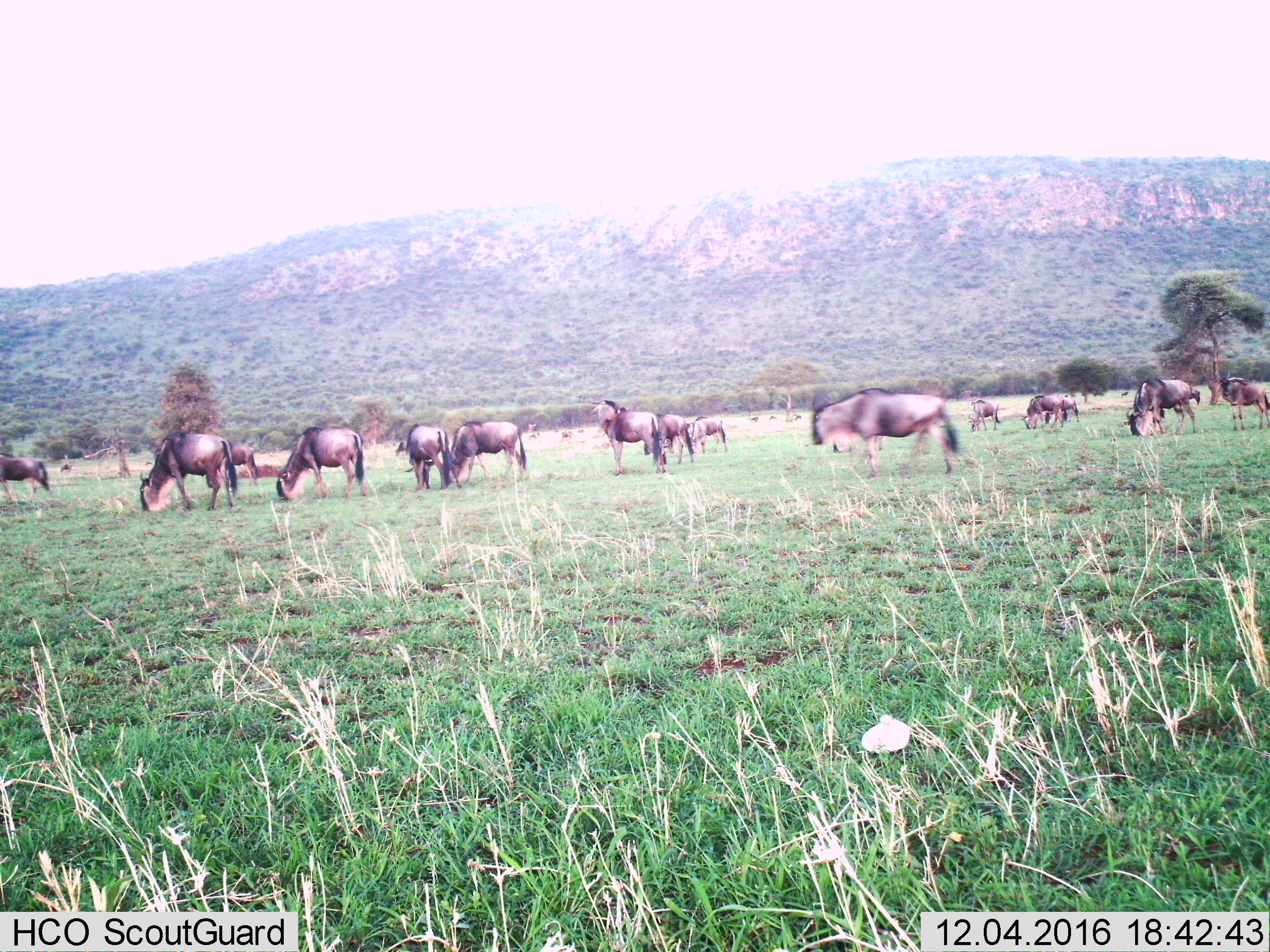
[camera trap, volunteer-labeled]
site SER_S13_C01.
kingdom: Animalia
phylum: Chordata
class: Mammalia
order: Artiodactyla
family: Bovidae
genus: Connochaetes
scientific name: Connochaetes taurinus taurinus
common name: blue wildebeest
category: wildebeestblue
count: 11-50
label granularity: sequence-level